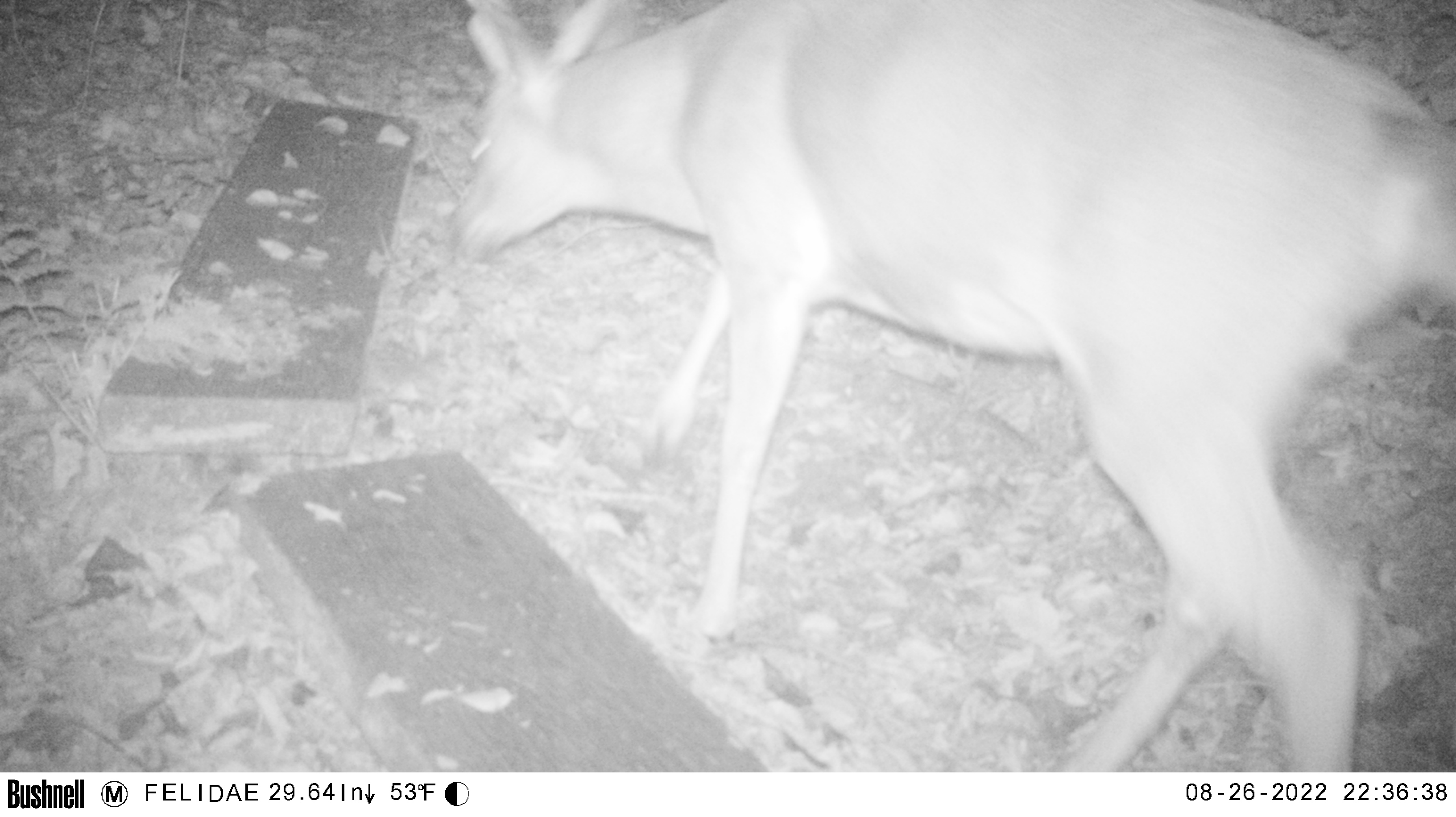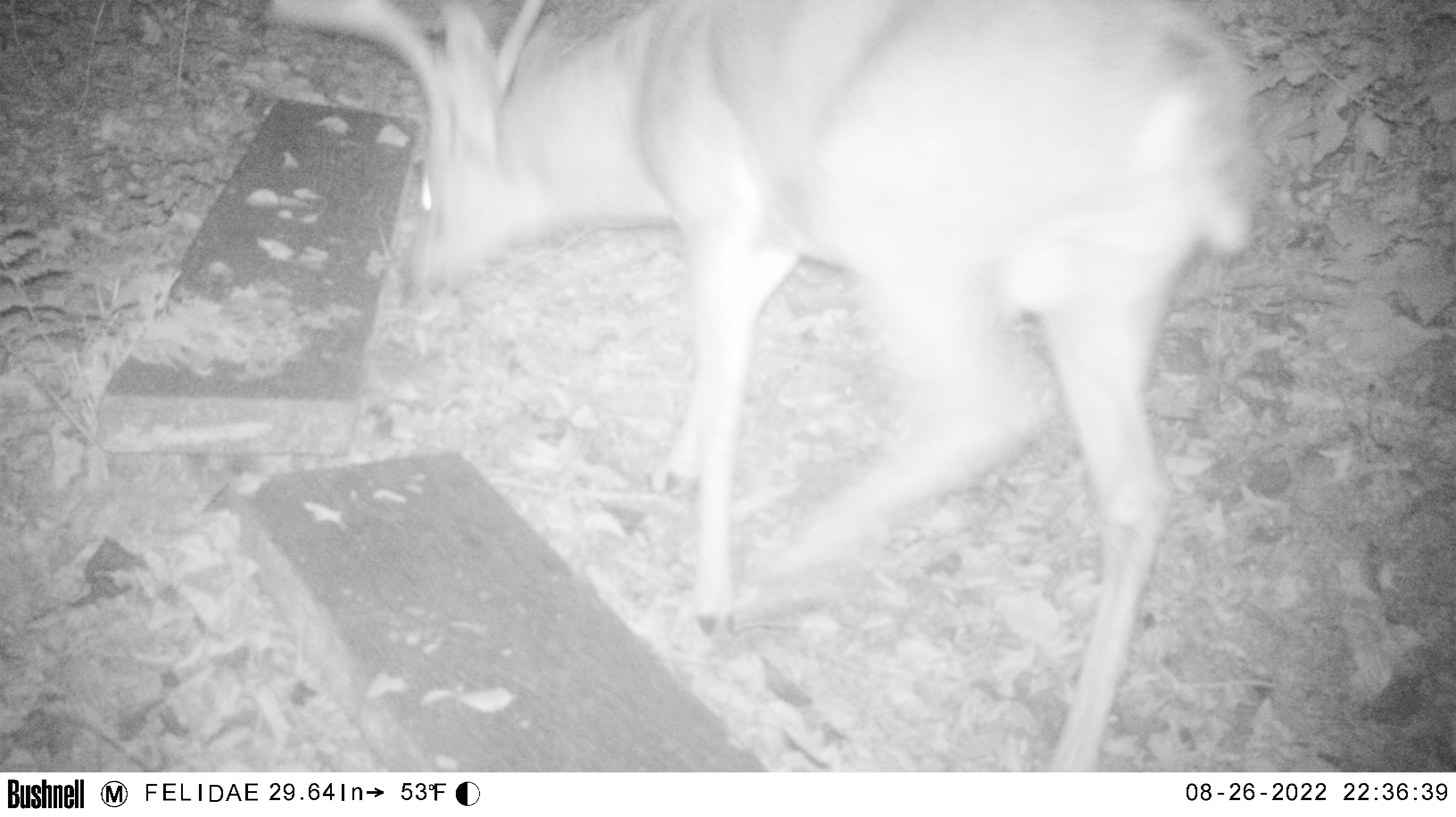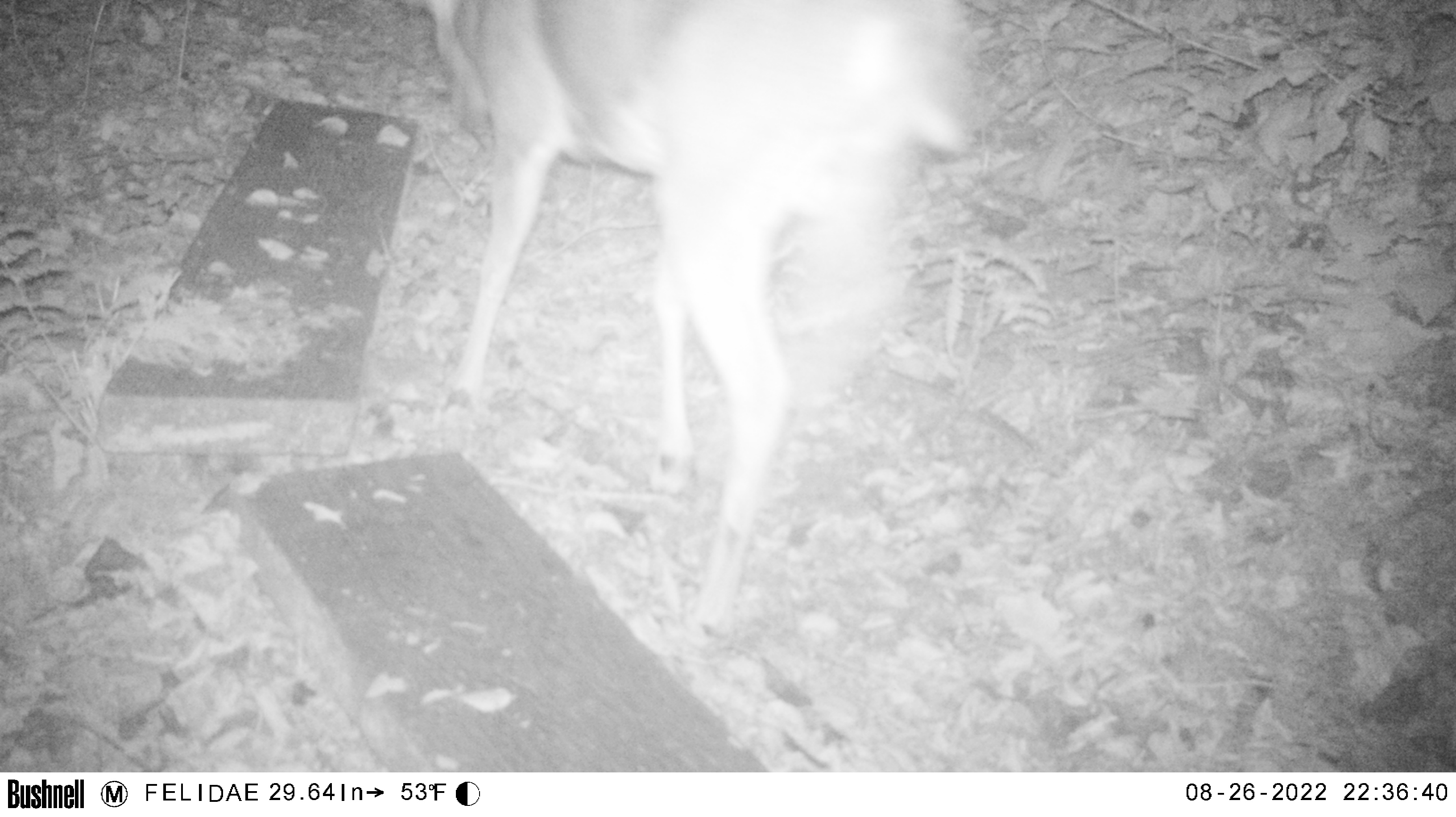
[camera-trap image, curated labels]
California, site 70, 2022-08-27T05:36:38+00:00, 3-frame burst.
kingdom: Animalia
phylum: Chordata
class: Mammalia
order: Artiodactyla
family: Cervidae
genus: Odocoileus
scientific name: Odocoileus hemionus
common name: mule deer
Mule deer (Odocoileus hemionus).